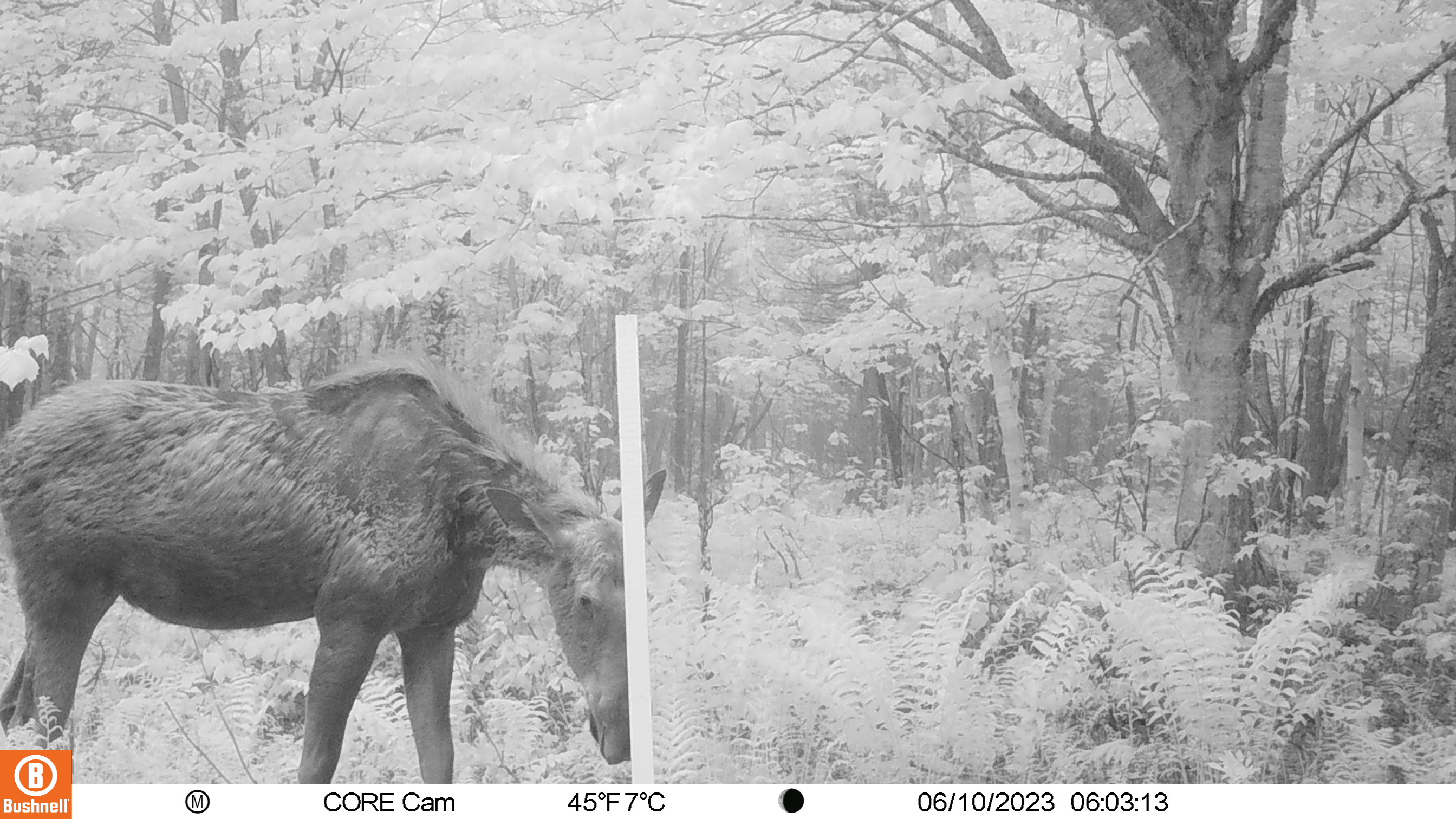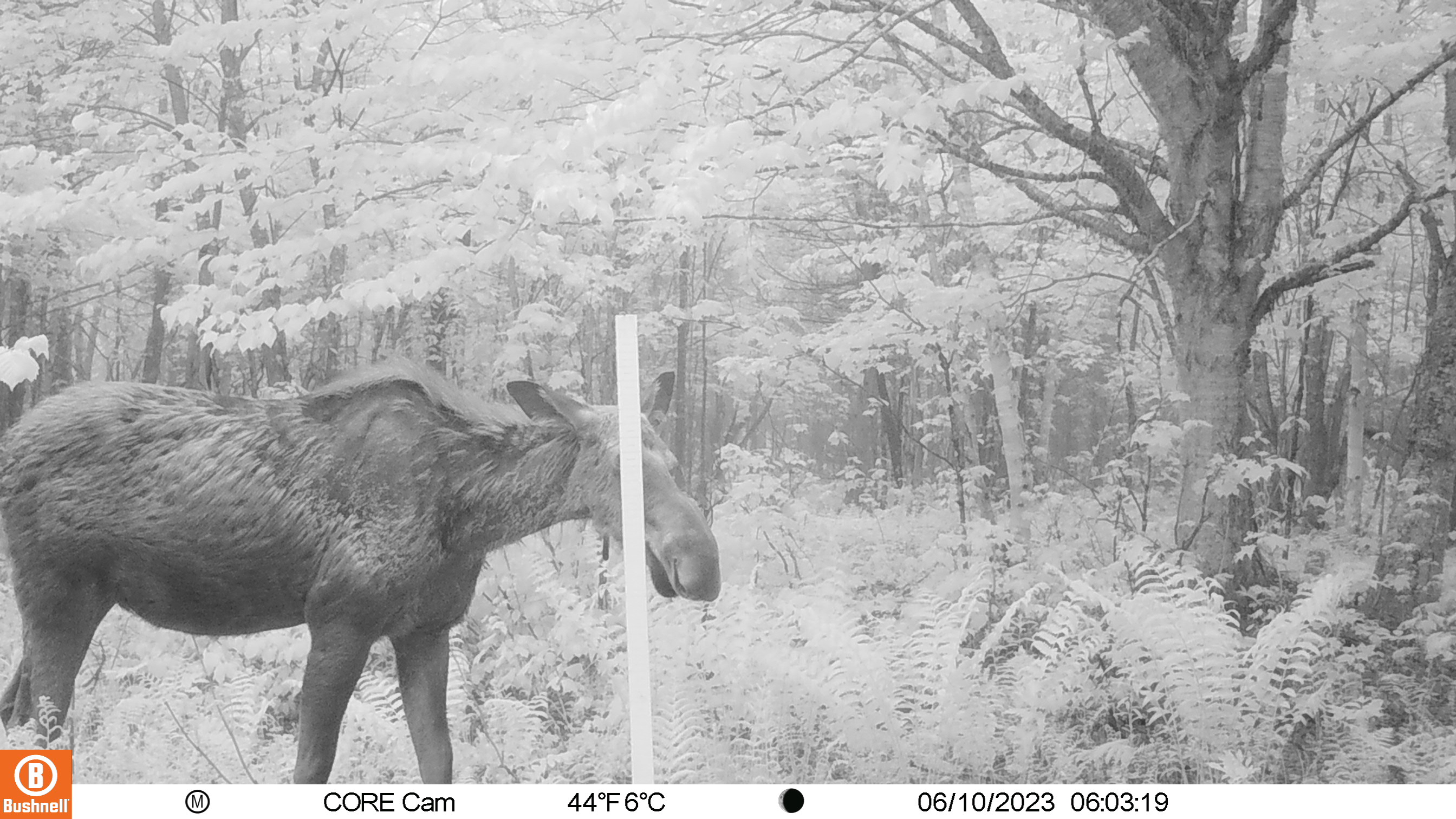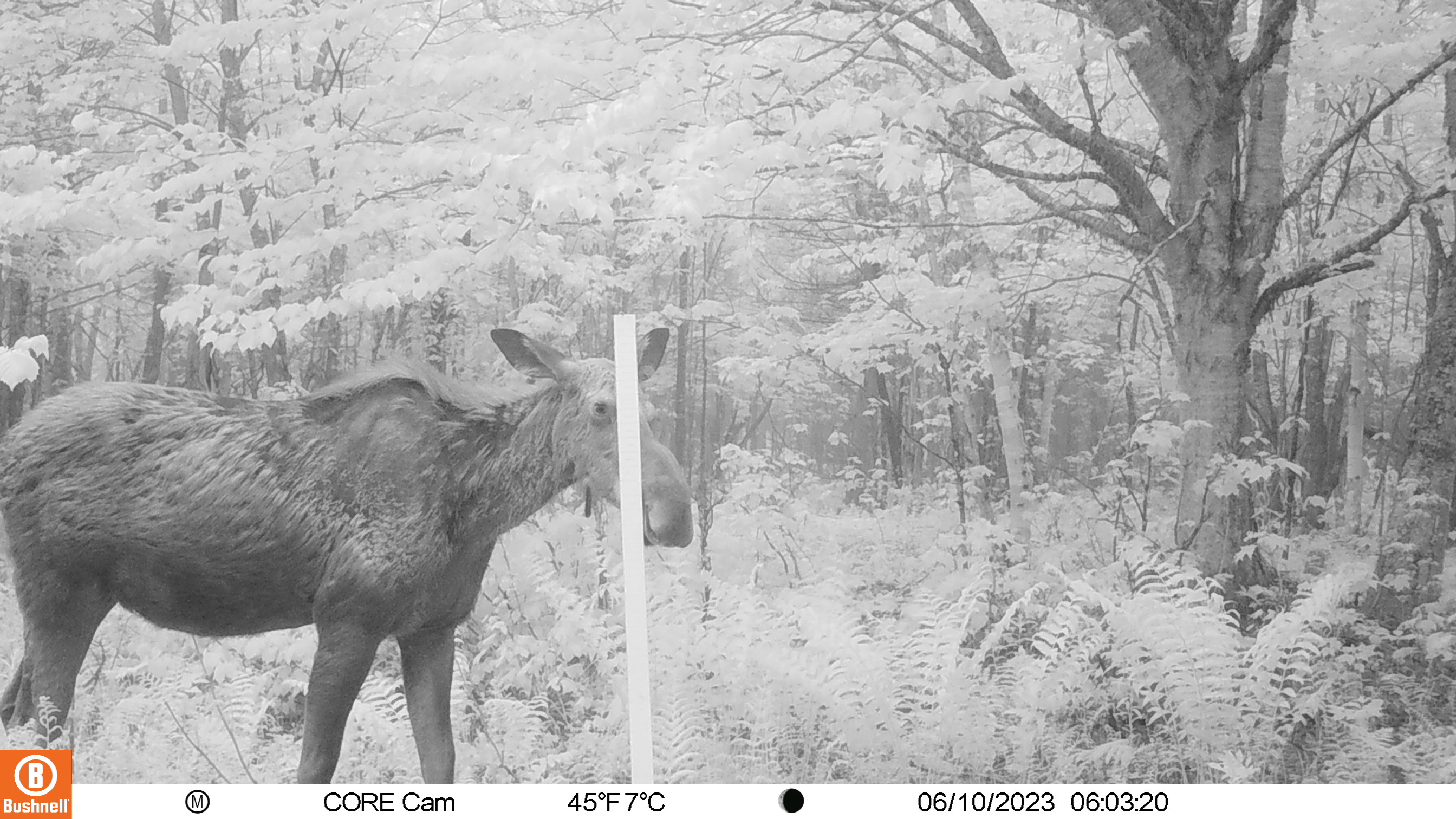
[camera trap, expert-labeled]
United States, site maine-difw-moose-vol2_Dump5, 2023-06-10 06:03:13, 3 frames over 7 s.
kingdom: Animalia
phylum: Chordata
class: Mammalia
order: Artiodactyla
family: Cervidae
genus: Alces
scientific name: Alces alces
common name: moose